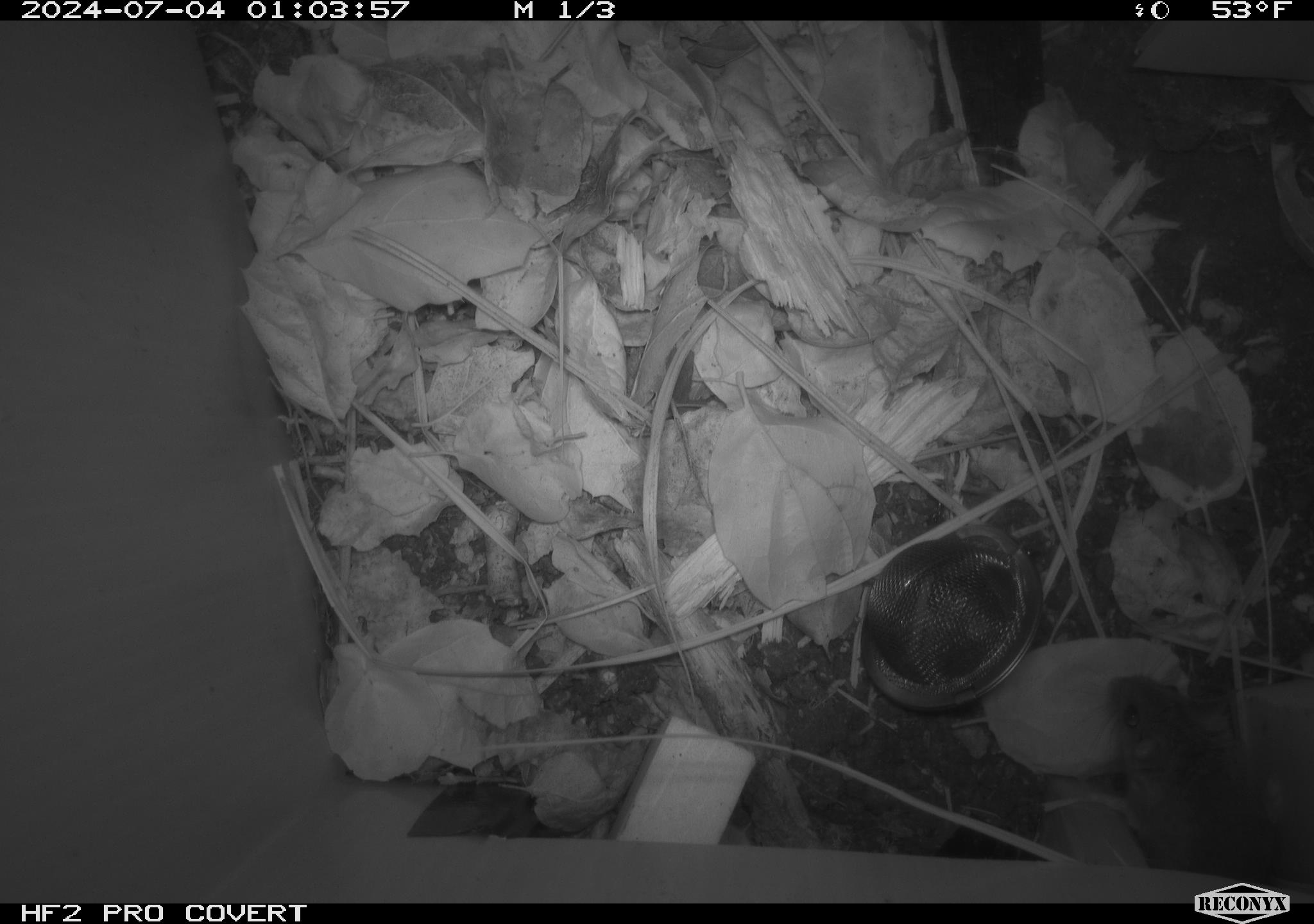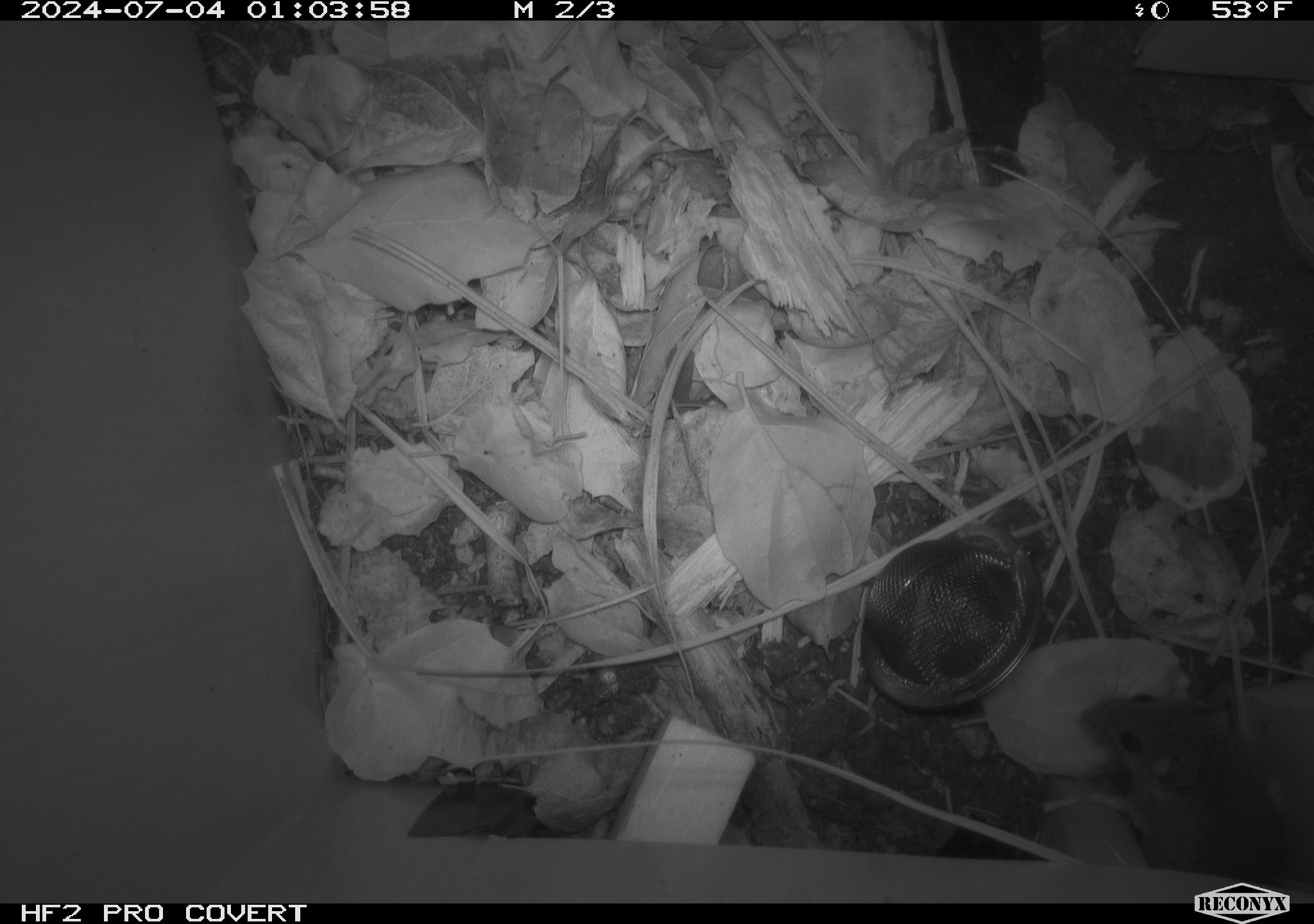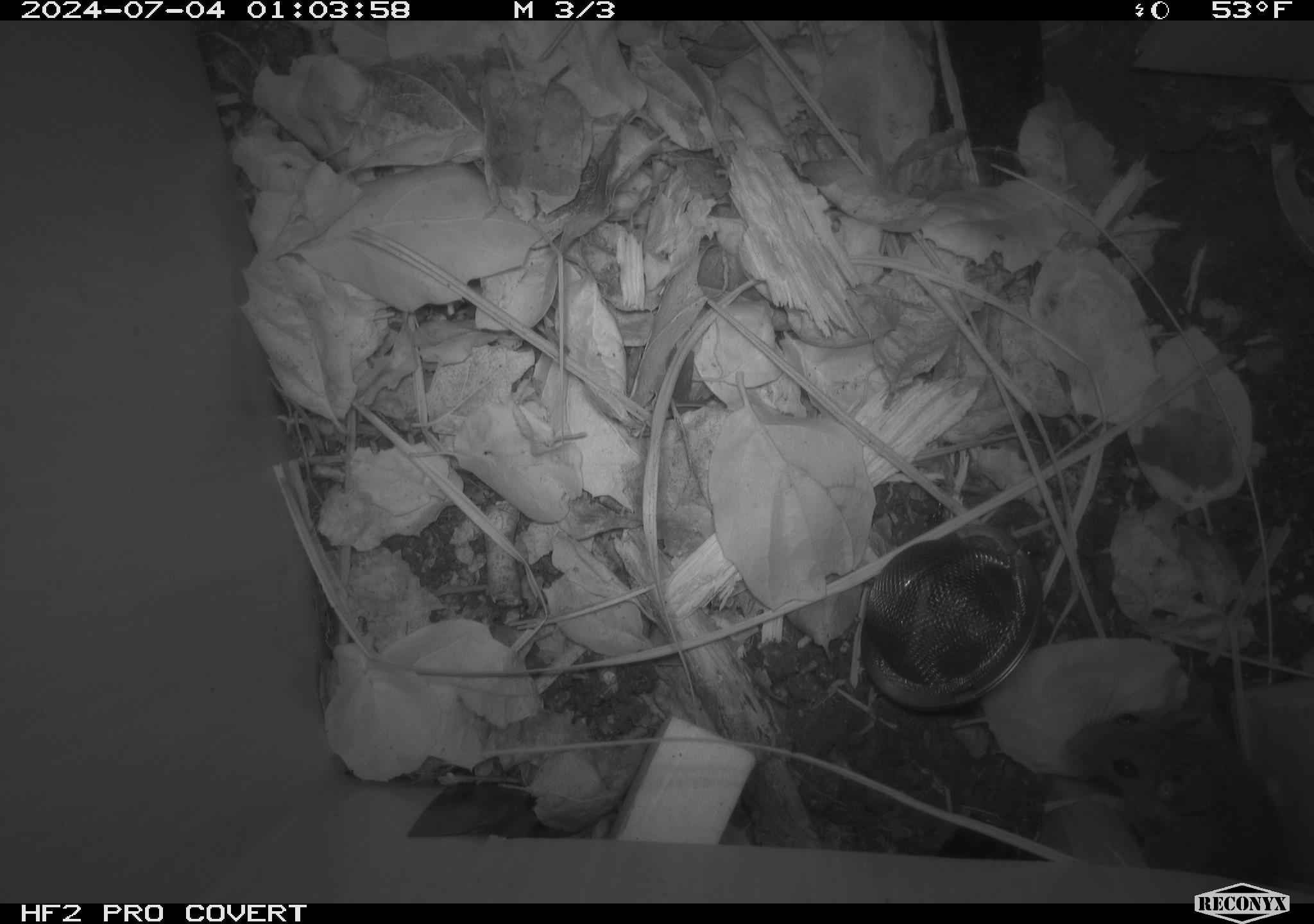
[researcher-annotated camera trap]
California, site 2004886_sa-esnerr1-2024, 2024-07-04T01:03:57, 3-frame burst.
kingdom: Animalia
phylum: Chordata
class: Mammalia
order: Rodentia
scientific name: Rodentia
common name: rodent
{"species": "rodent (Rodentia)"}